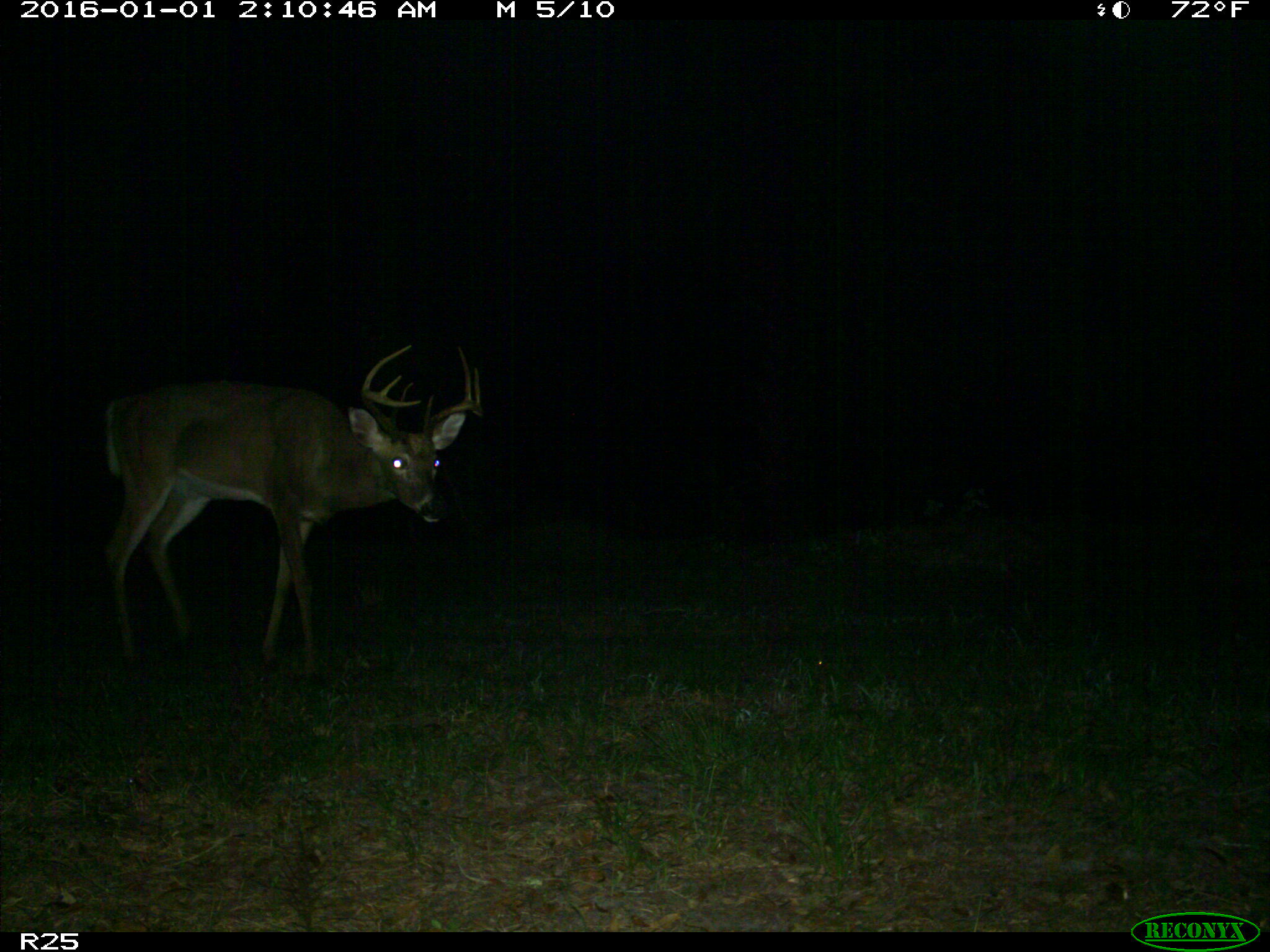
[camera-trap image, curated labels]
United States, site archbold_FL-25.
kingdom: Animalia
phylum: Chordata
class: Mammalia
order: Artiodactyla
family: Cervidae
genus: Odocoileus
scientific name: Odocoileus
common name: deer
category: unidentified deer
Unidentified deer (deer) (Odocoileus).